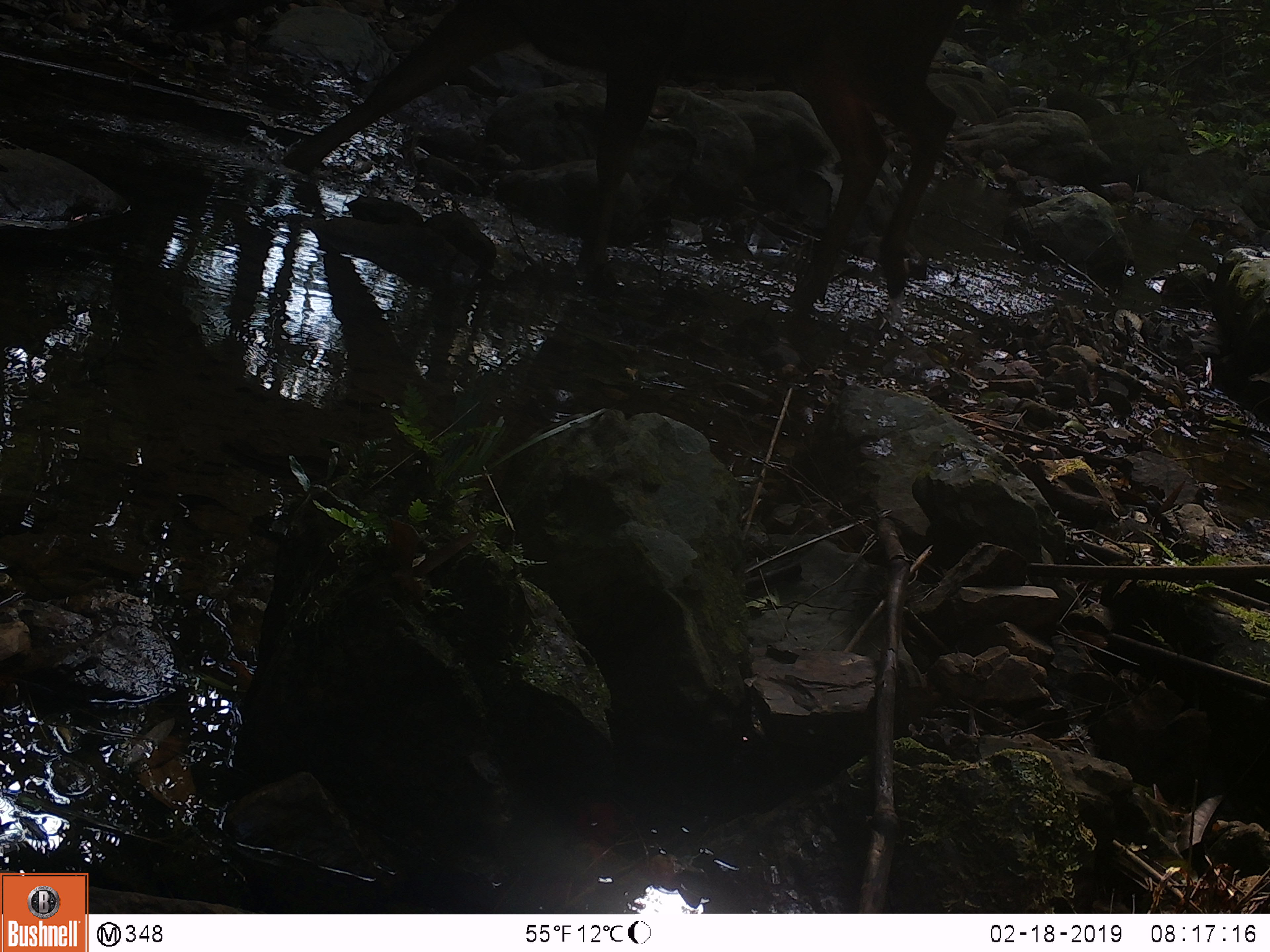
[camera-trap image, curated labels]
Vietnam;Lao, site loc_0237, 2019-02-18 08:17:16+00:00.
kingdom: Animalia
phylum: Chordata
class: Mammalia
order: Artiodactyla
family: Cervidae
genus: Rusa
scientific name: Rusa unicolor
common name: sambar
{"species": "sambar (Rusa unicolor)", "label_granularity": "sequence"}